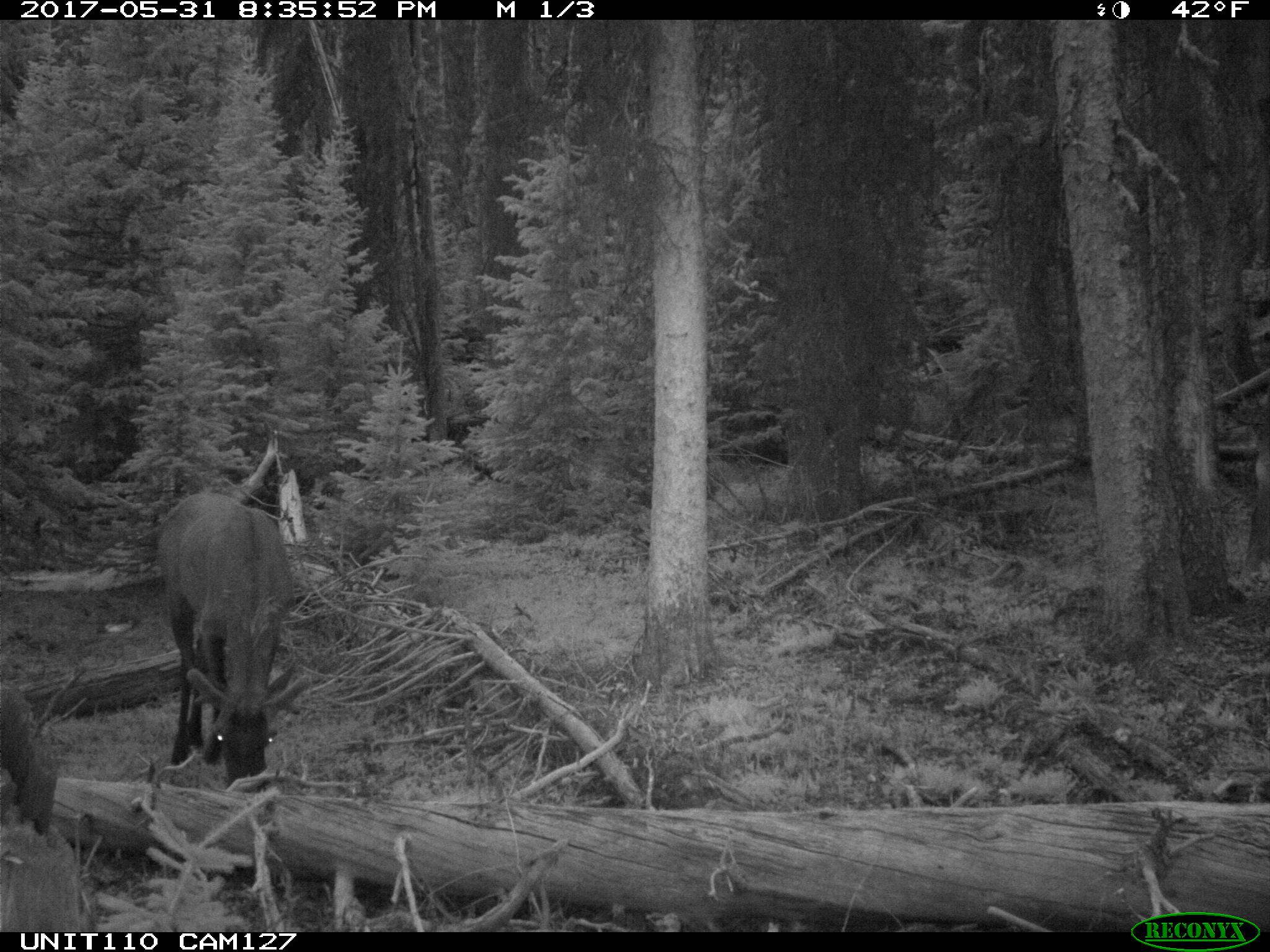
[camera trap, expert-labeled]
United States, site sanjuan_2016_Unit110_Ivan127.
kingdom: Animalia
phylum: Chordata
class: Mammalia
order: Artiodactyla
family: Cervidae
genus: Cervus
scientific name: Cervus elaphus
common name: red deer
Cervus elaphus (red deer).